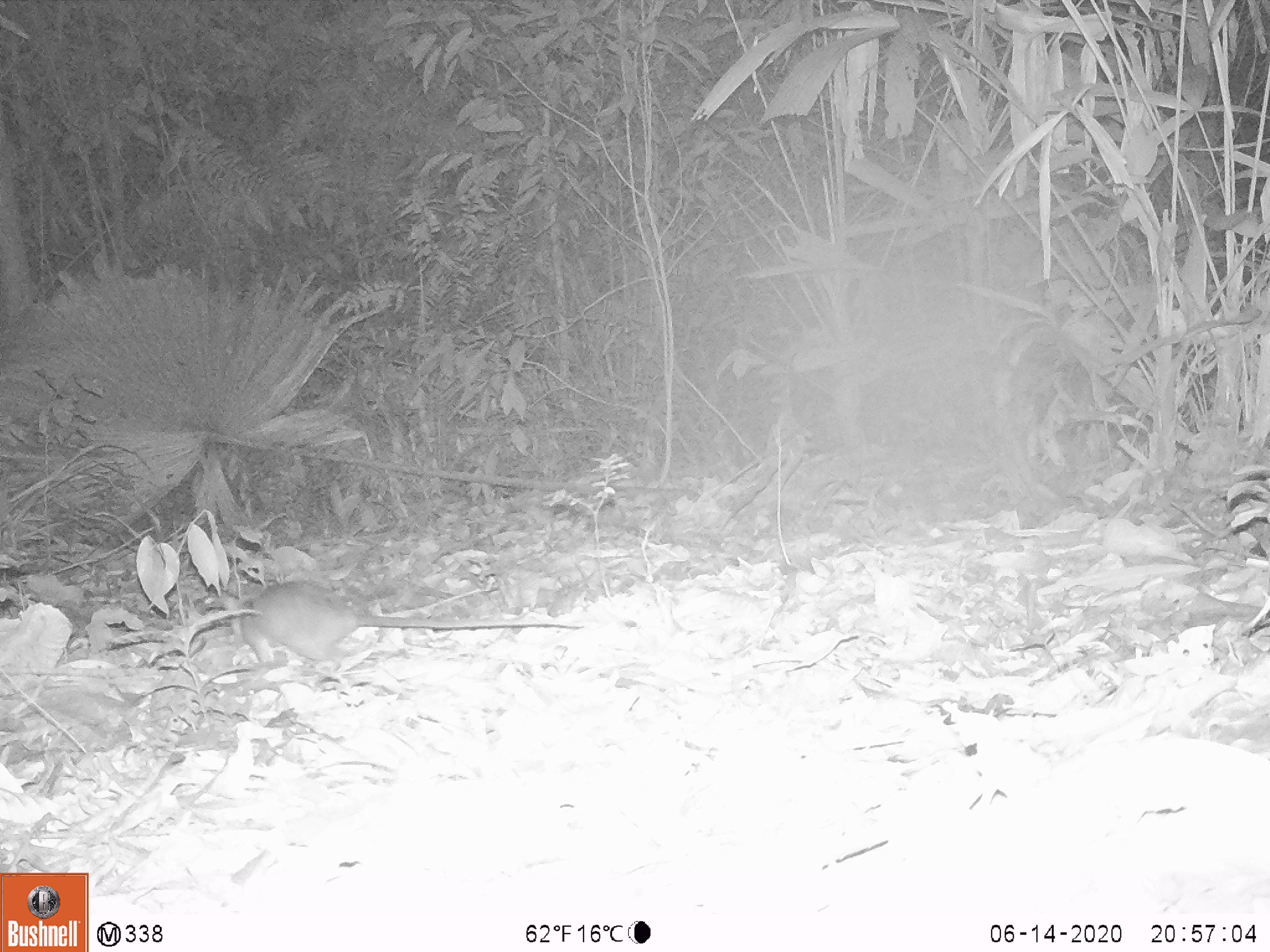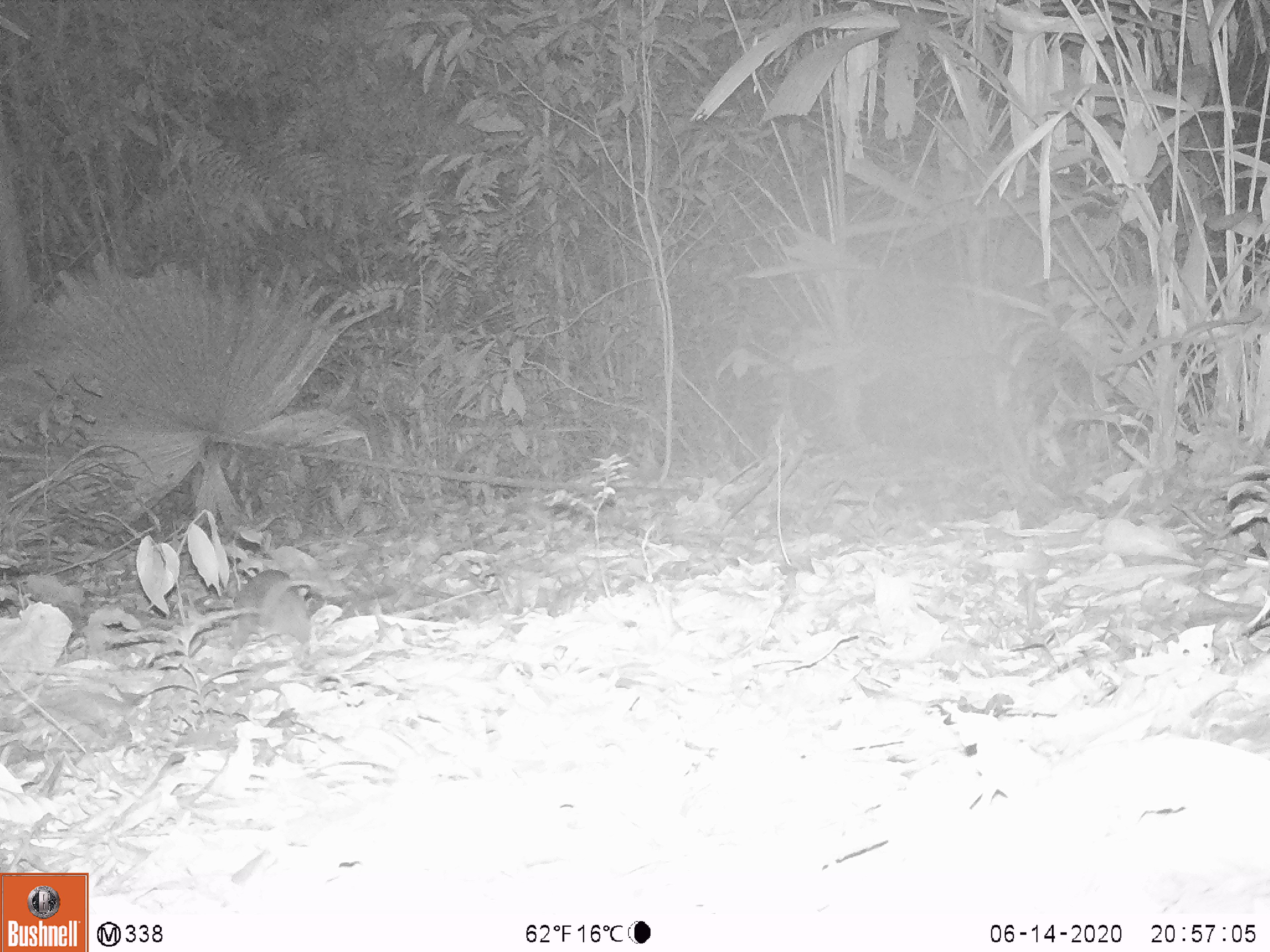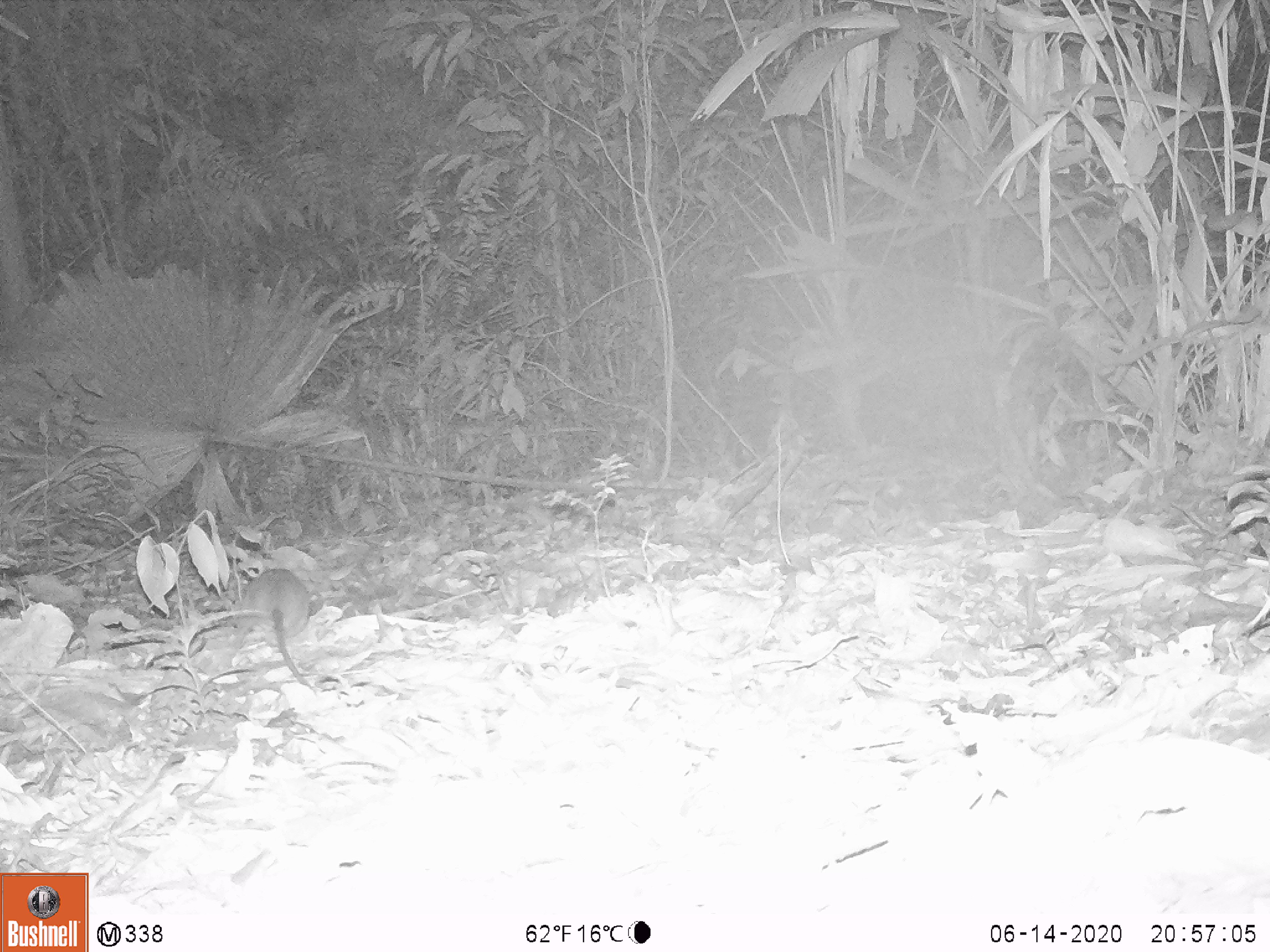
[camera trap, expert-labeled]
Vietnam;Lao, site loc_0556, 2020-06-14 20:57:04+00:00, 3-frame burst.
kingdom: Animalia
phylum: Chordata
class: Mammalia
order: Rodentia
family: Muridae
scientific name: Muridae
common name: old-world mice and rats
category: unidentified murid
Unidentified murid (old-world mice and rats) (Muridae). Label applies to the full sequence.